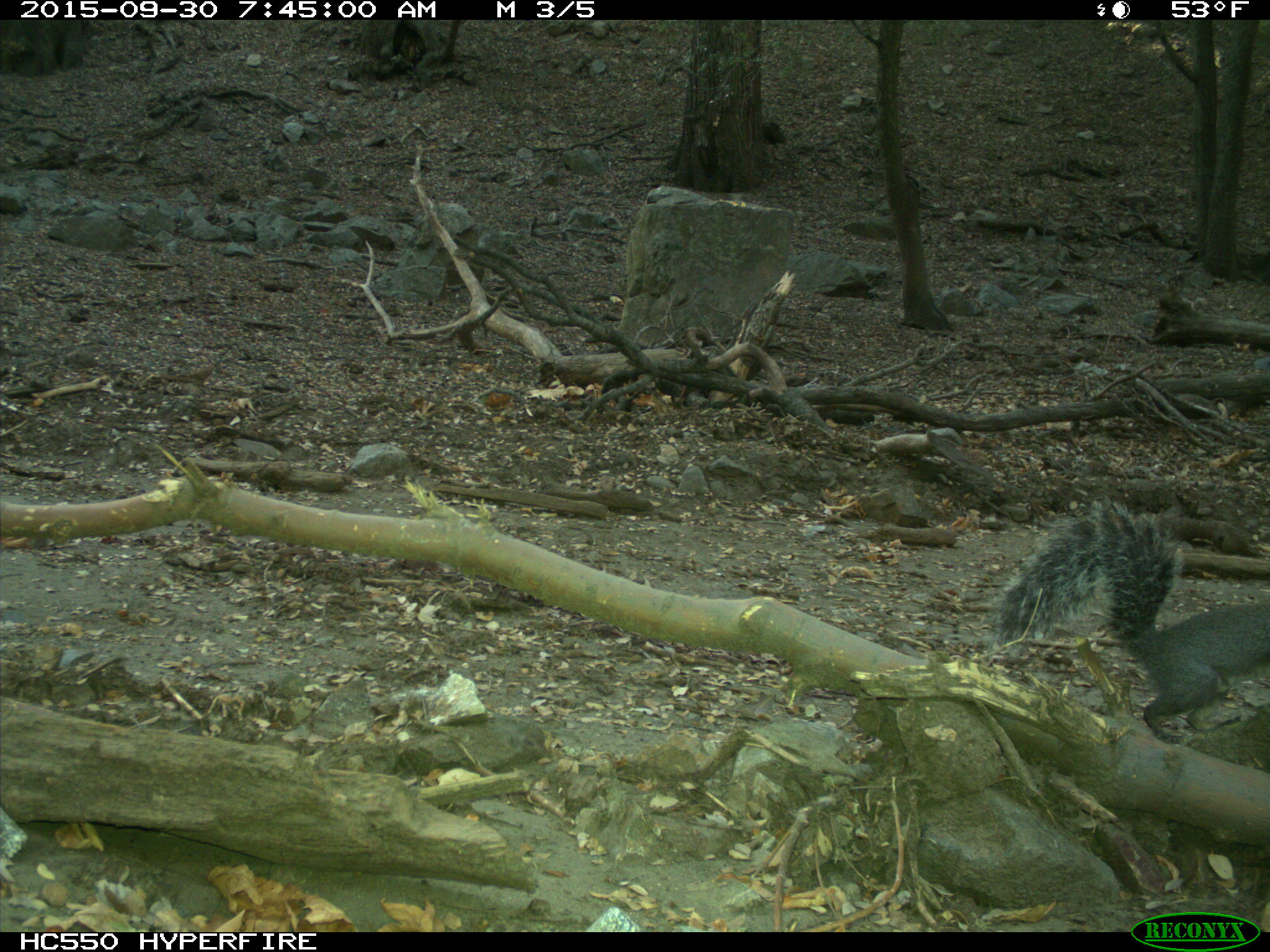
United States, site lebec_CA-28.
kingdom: Animalia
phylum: Chordata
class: Mammalia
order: Rodentia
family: Sciuridae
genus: Sciurus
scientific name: Sciurus carolinensis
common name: eastern gray squirrel